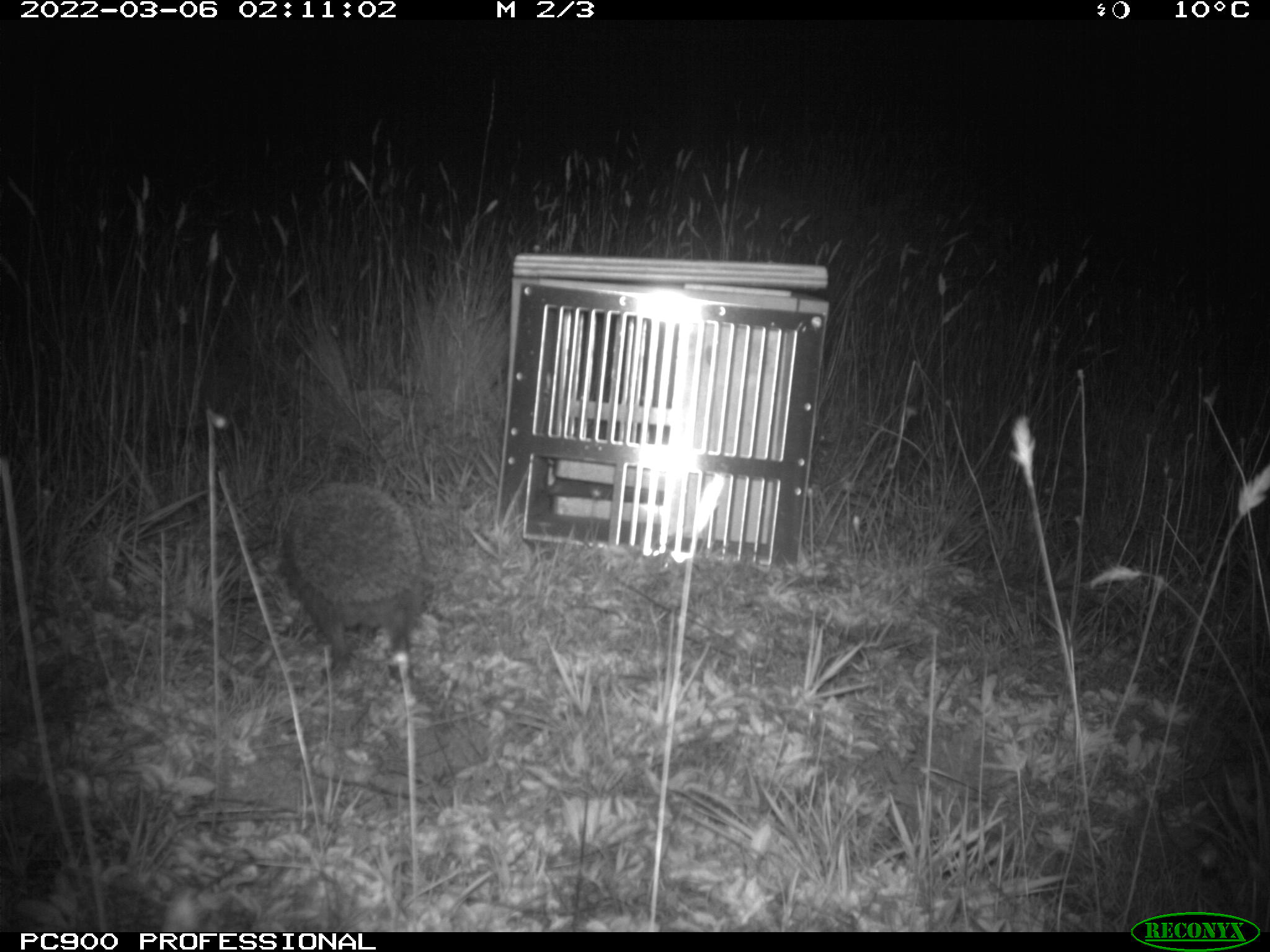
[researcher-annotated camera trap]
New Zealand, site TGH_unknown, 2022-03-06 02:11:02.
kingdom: Animalia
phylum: Chordata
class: Mammalia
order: Eulipotyphla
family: Erinaceidae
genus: Erinaceus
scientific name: Erinaceus europaeus europaeus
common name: european hedgehog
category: hedgehog